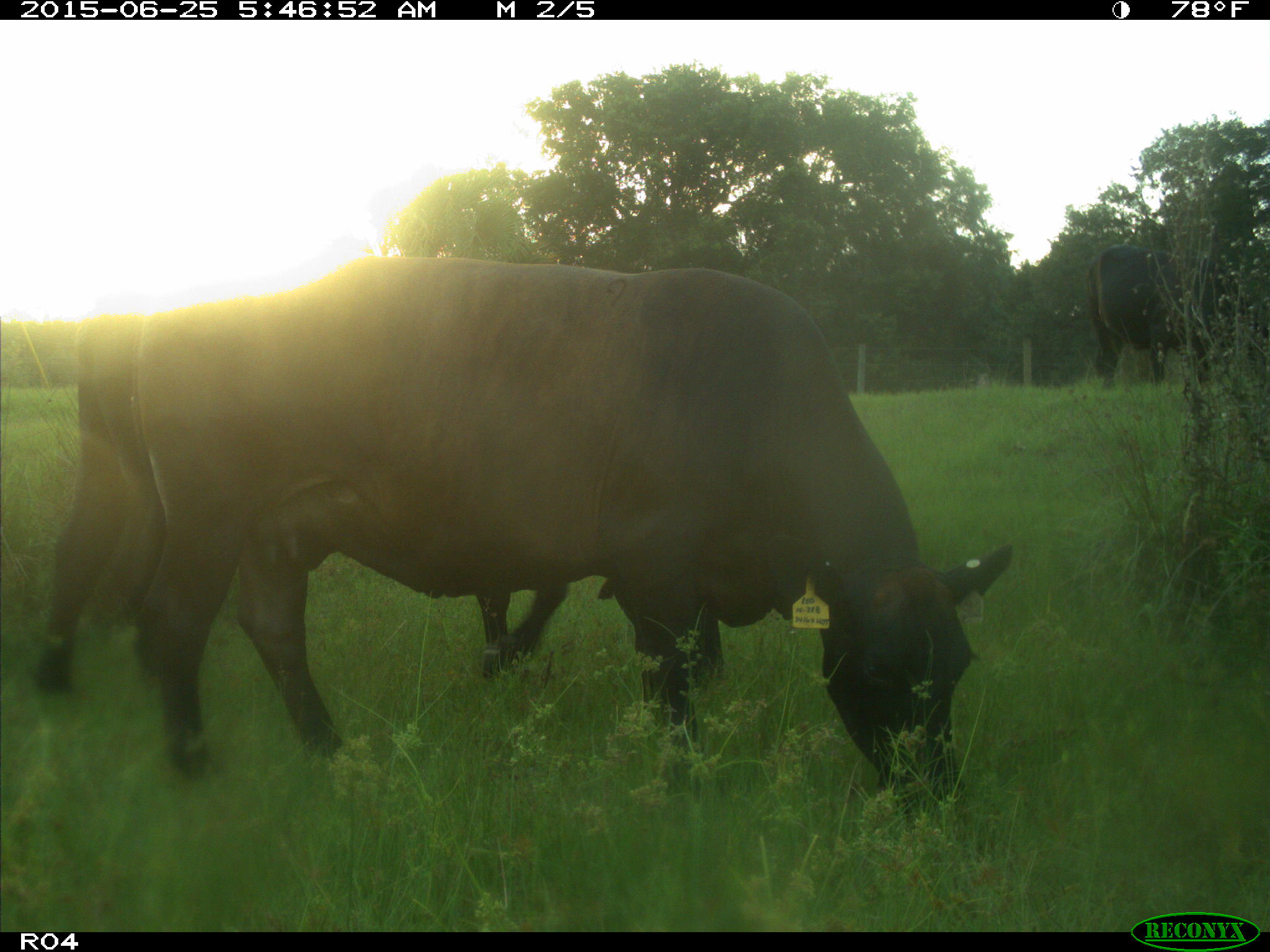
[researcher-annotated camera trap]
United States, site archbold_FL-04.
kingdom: Animalia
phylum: Chordata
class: Mammalia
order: Artiodactyla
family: Bovidae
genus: Bos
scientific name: Bos taurus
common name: domestic cow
Bos taurus (domestic cow).